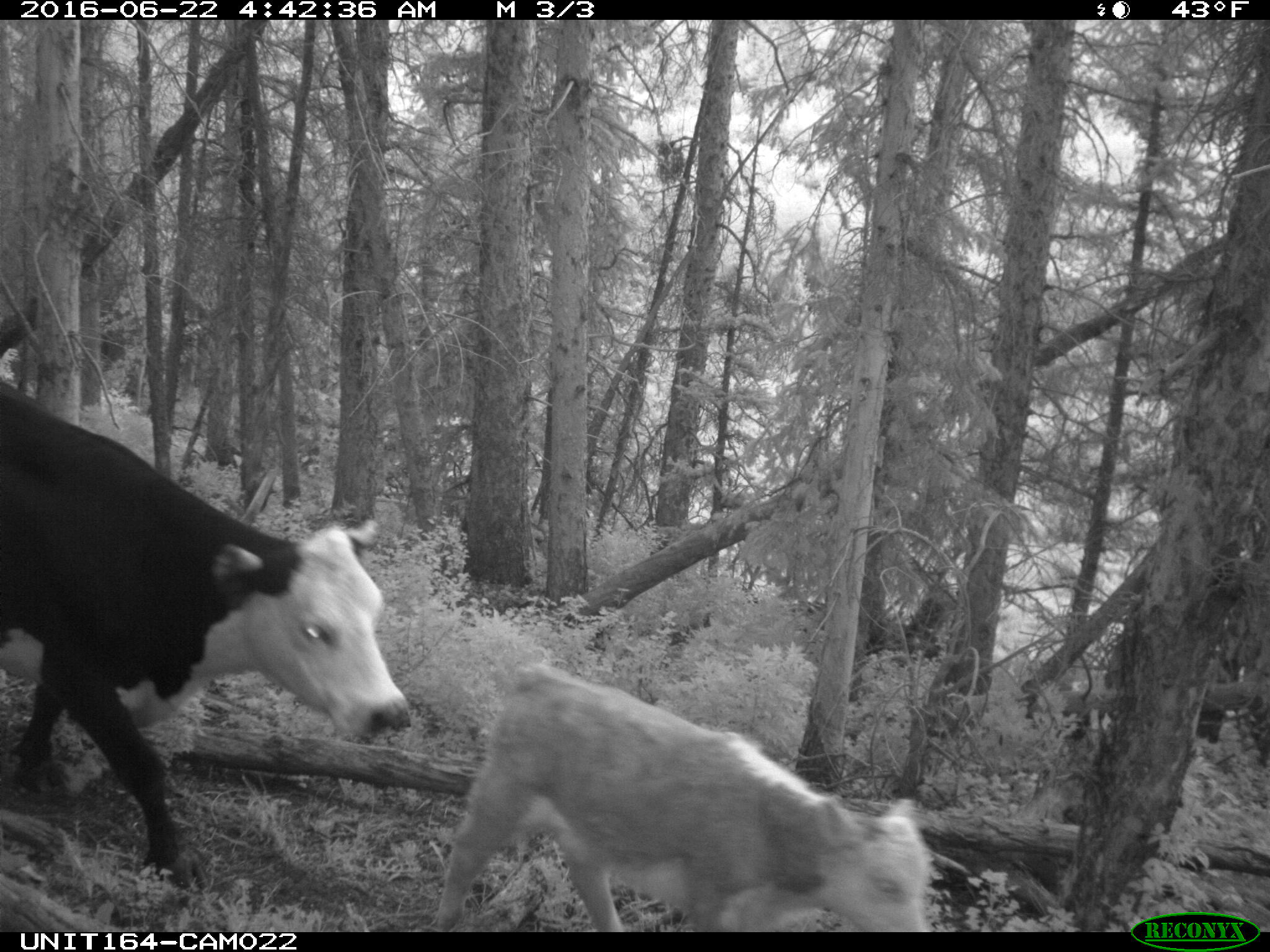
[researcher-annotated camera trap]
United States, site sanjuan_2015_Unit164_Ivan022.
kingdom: Animalia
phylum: Chordata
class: Mammalia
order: Artiodactyla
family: Bovidae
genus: Bos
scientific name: Bos taurus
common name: domestic cow